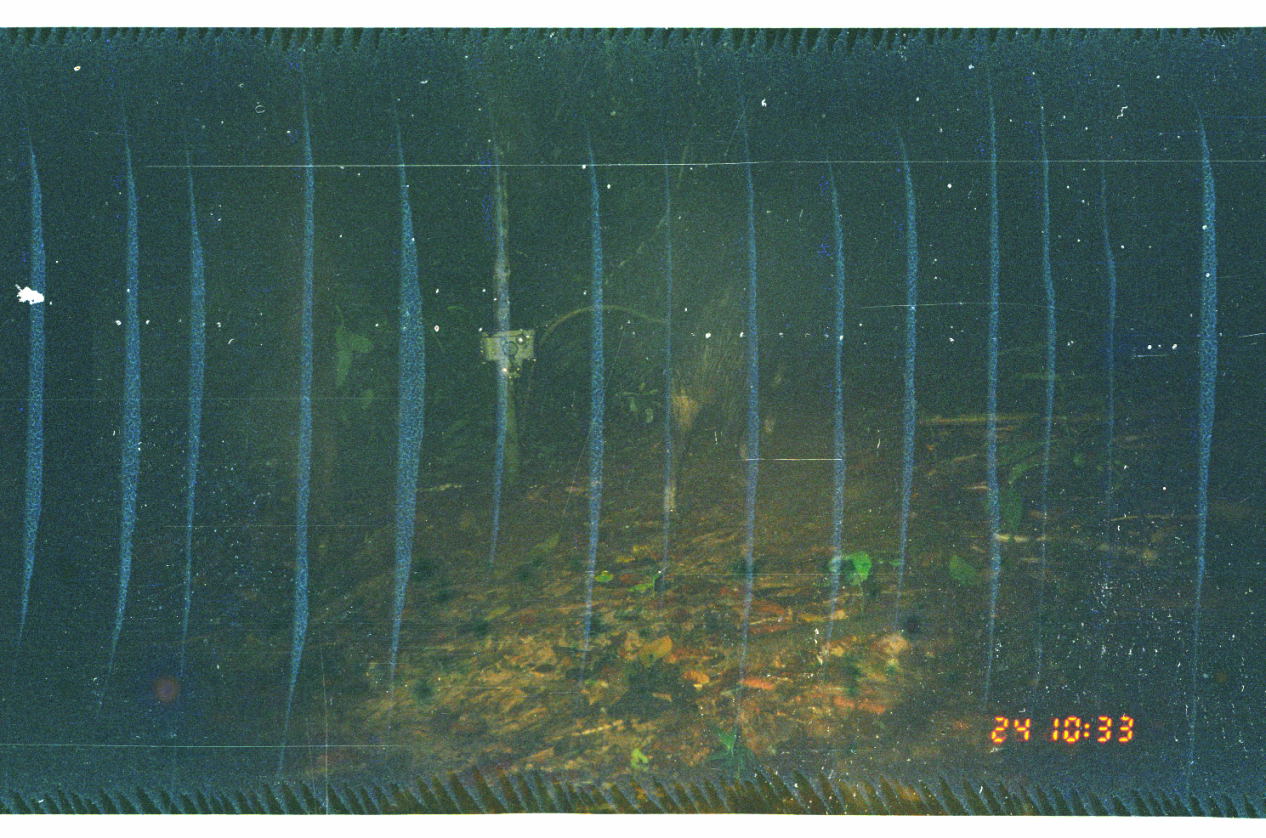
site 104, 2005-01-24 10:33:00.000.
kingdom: Animalia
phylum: Chordata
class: Mammalia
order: Artiodactyla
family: Tayassuidae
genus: Tayassu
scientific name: Tayassu pecari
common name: white-lipped peccary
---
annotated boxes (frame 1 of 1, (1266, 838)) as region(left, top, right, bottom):
tayassu pecari: region(662, 279, 792, 520)